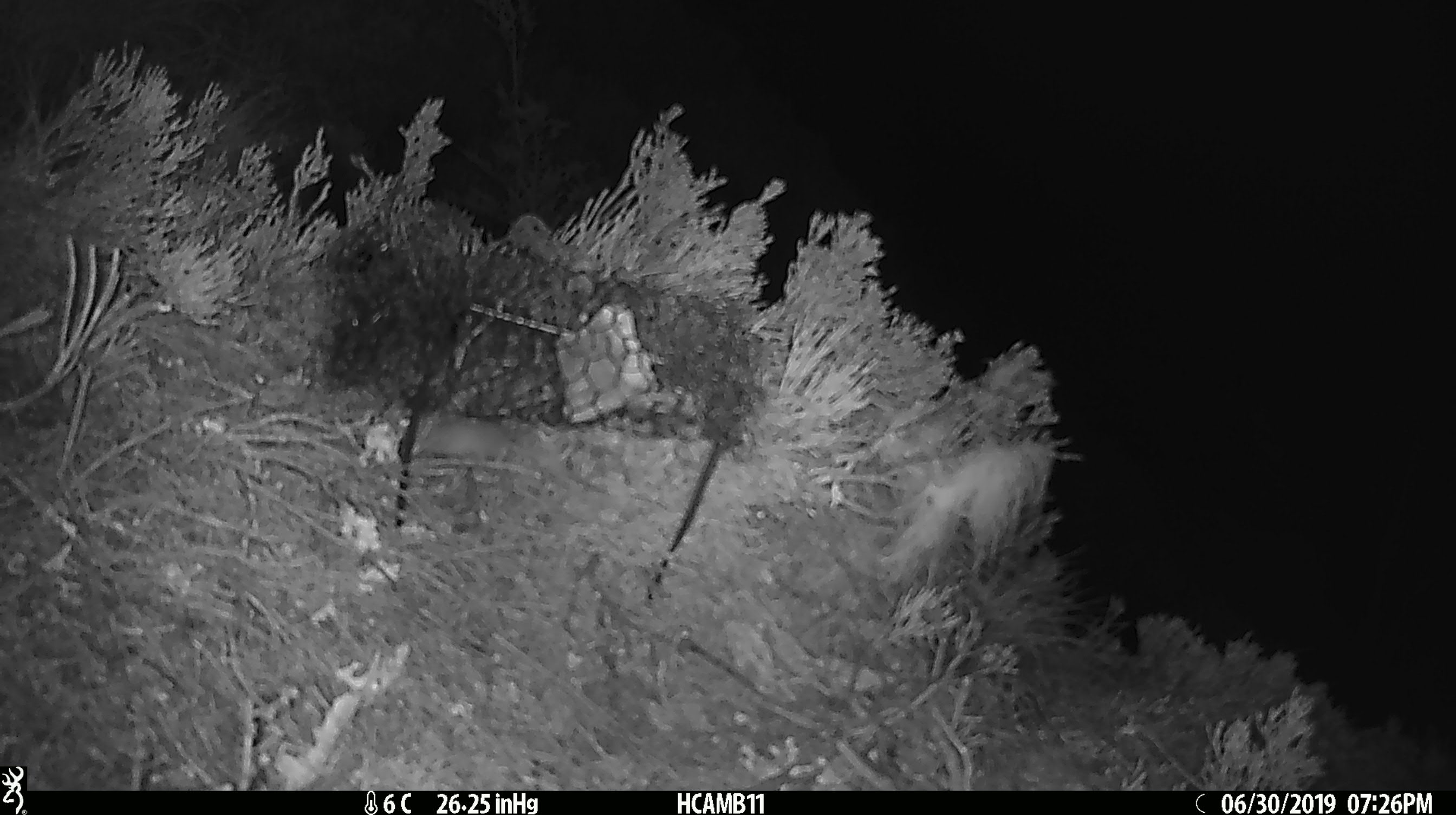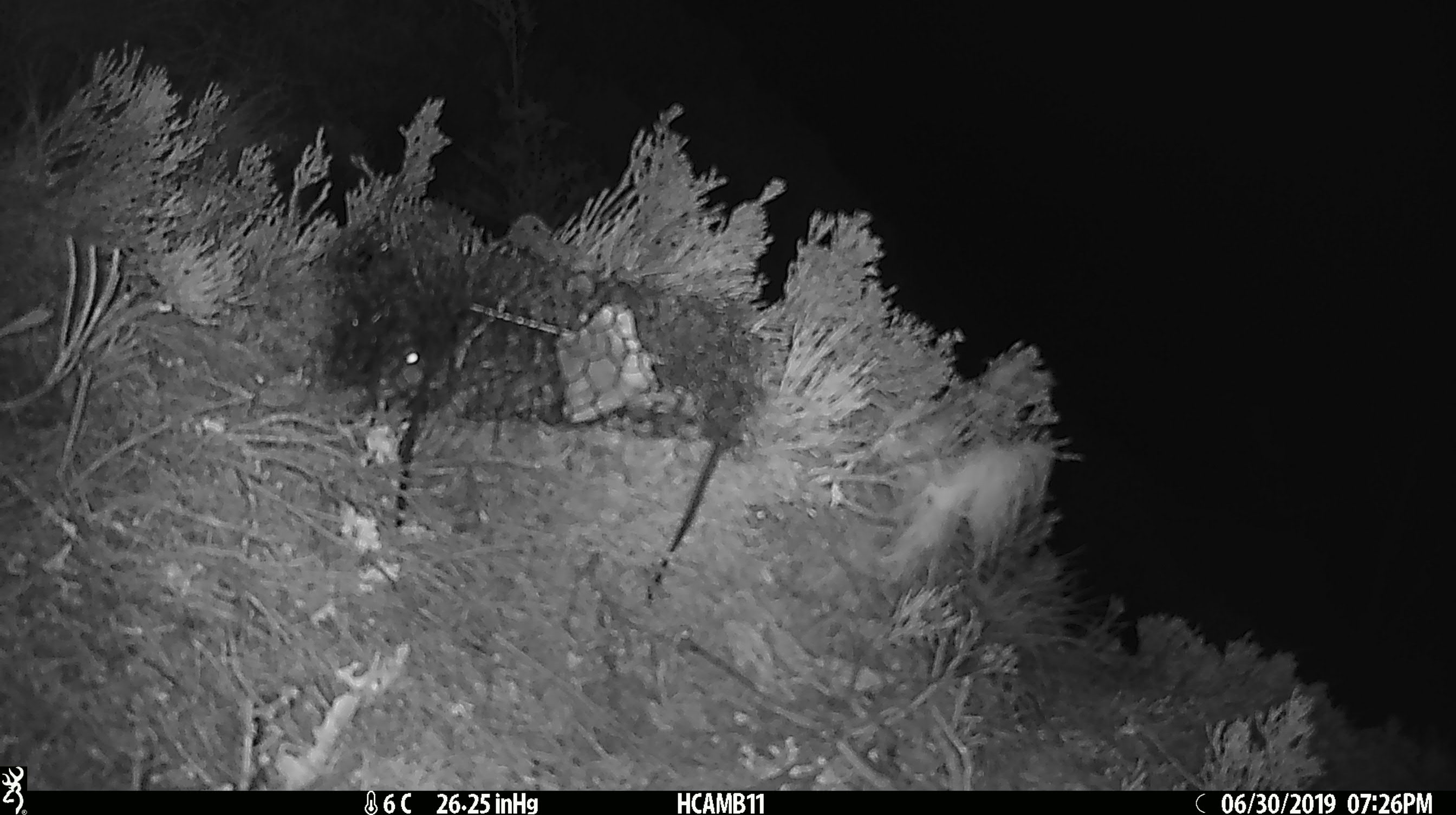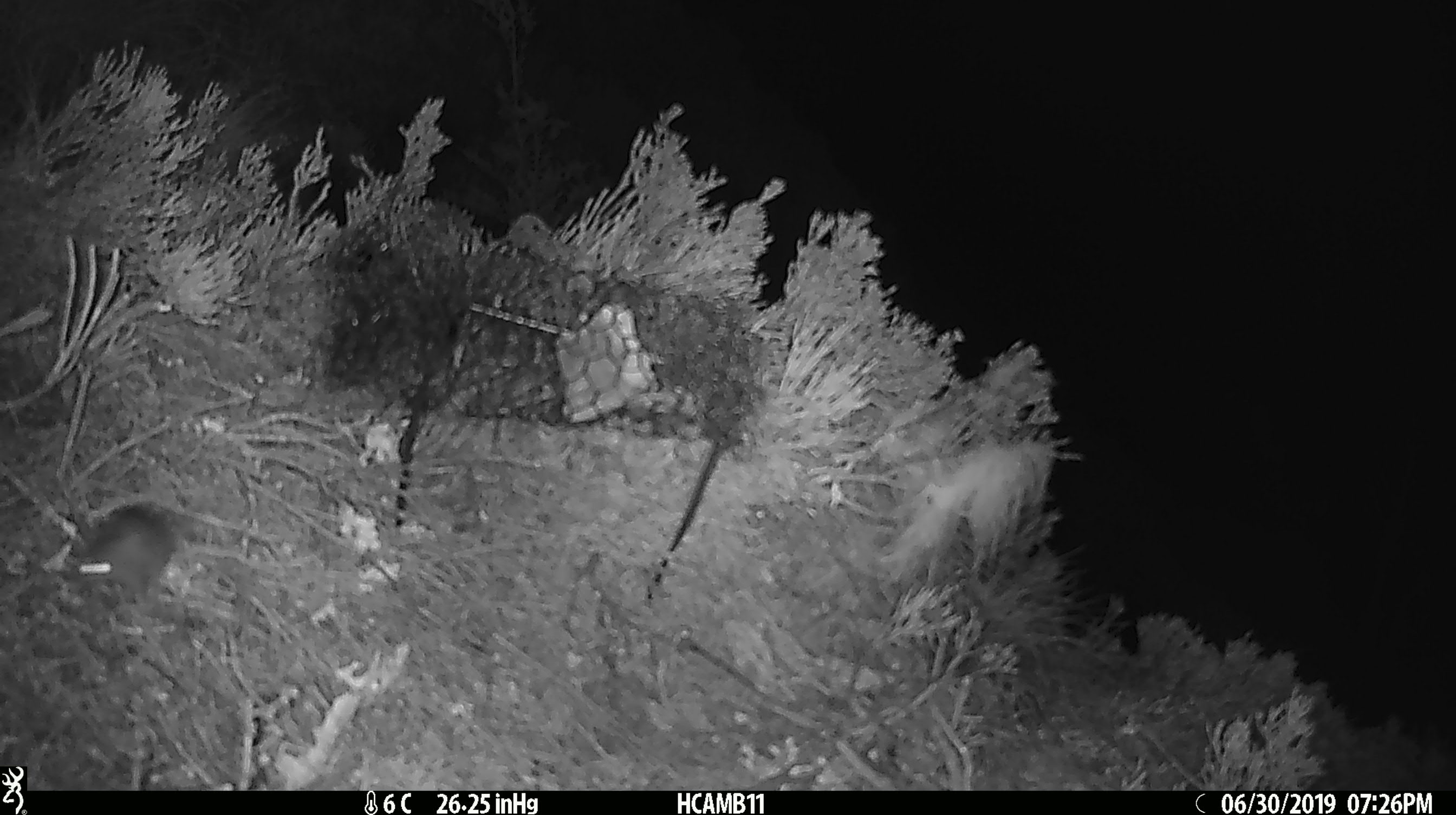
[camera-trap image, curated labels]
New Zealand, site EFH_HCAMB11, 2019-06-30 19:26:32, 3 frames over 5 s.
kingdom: Animalia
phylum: Chordata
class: Mammalia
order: Rodentia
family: Muridae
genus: Mus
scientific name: Mus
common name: mouse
Mouse (Mus).